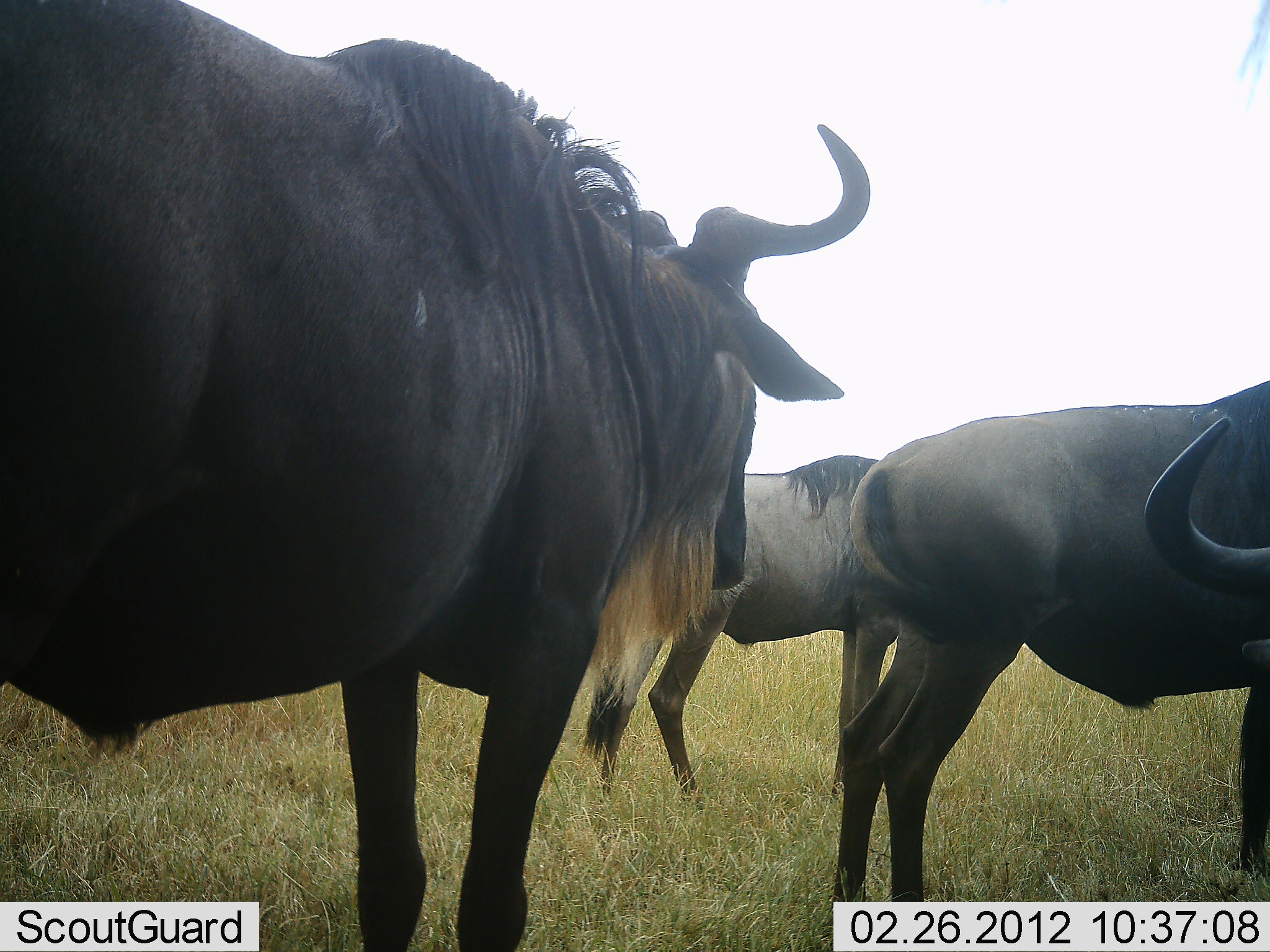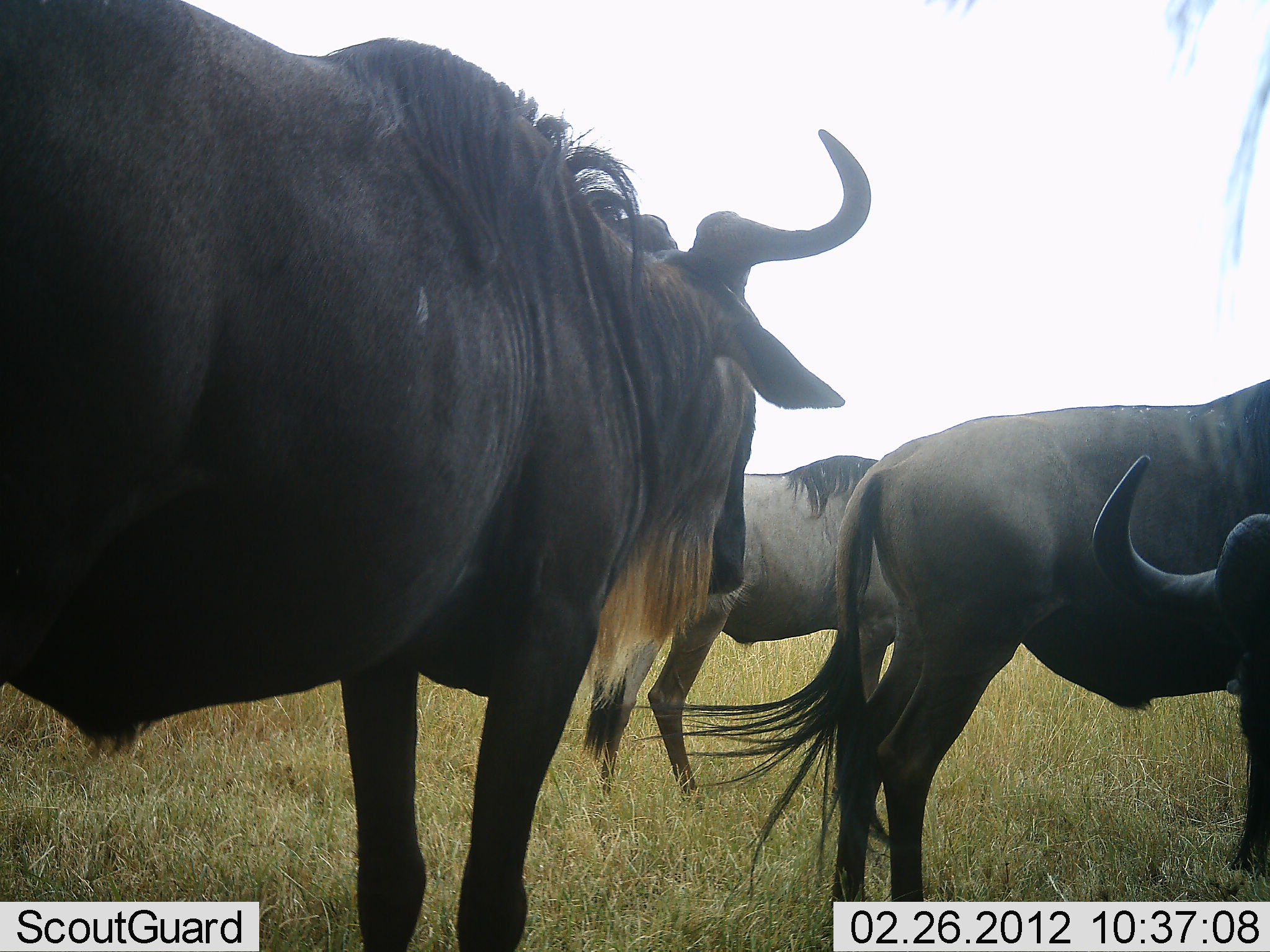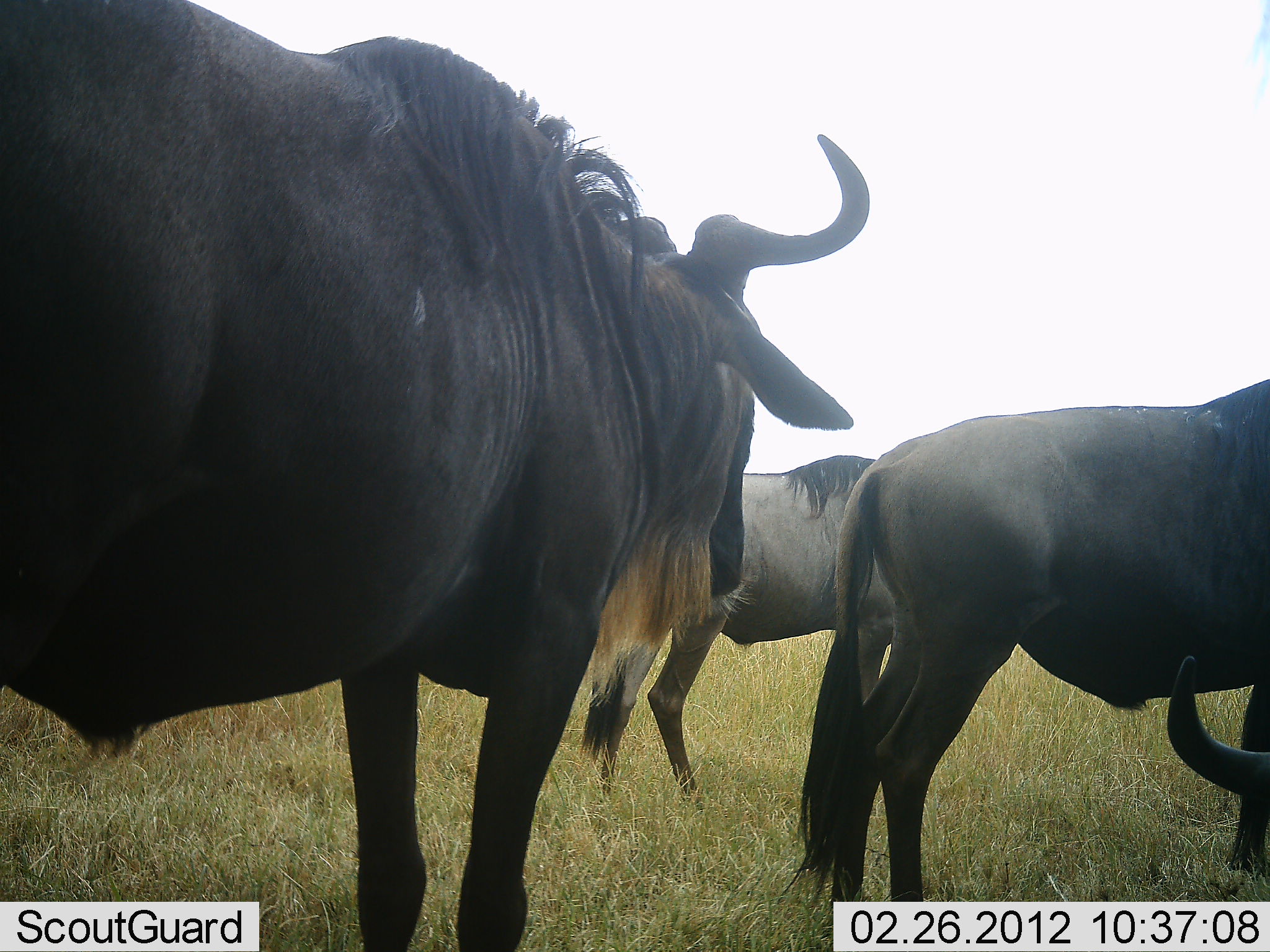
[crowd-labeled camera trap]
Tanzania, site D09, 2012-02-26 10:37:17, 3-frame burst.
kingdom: Animalia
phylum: Chordata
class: Mammalia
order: Artiodactyla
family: Bovidae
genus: Connochaetes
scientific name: Connochaetes taurinus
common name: blue wildebeest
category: wildebeest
Wildebeest (blue wildebeest) (Connochaetes taurinus), count 4. Behavior (volunteer vote fractions): standing 94%, resting 12%, moving 0%, interacting 0%. Young present (vote fraction): 0%. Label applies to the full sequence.